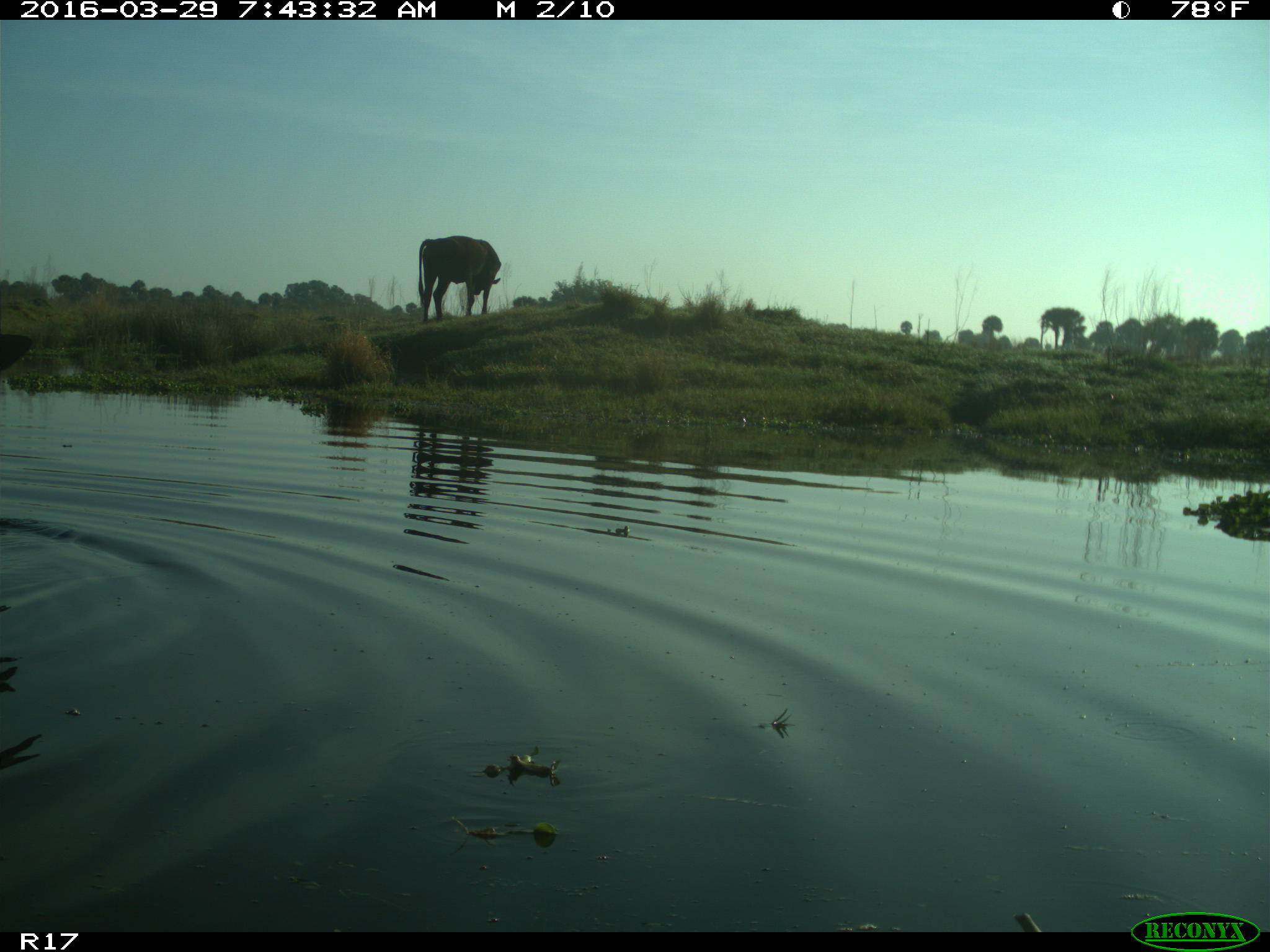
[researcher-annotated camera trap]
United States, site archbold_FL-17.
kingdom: Animalia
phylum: Chordata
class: Mammalia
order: Artiodactyla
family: Bovidae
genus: Bos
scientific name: Bos taurus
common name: domestic cow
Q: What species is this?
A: Bos taurus (domestic cow).